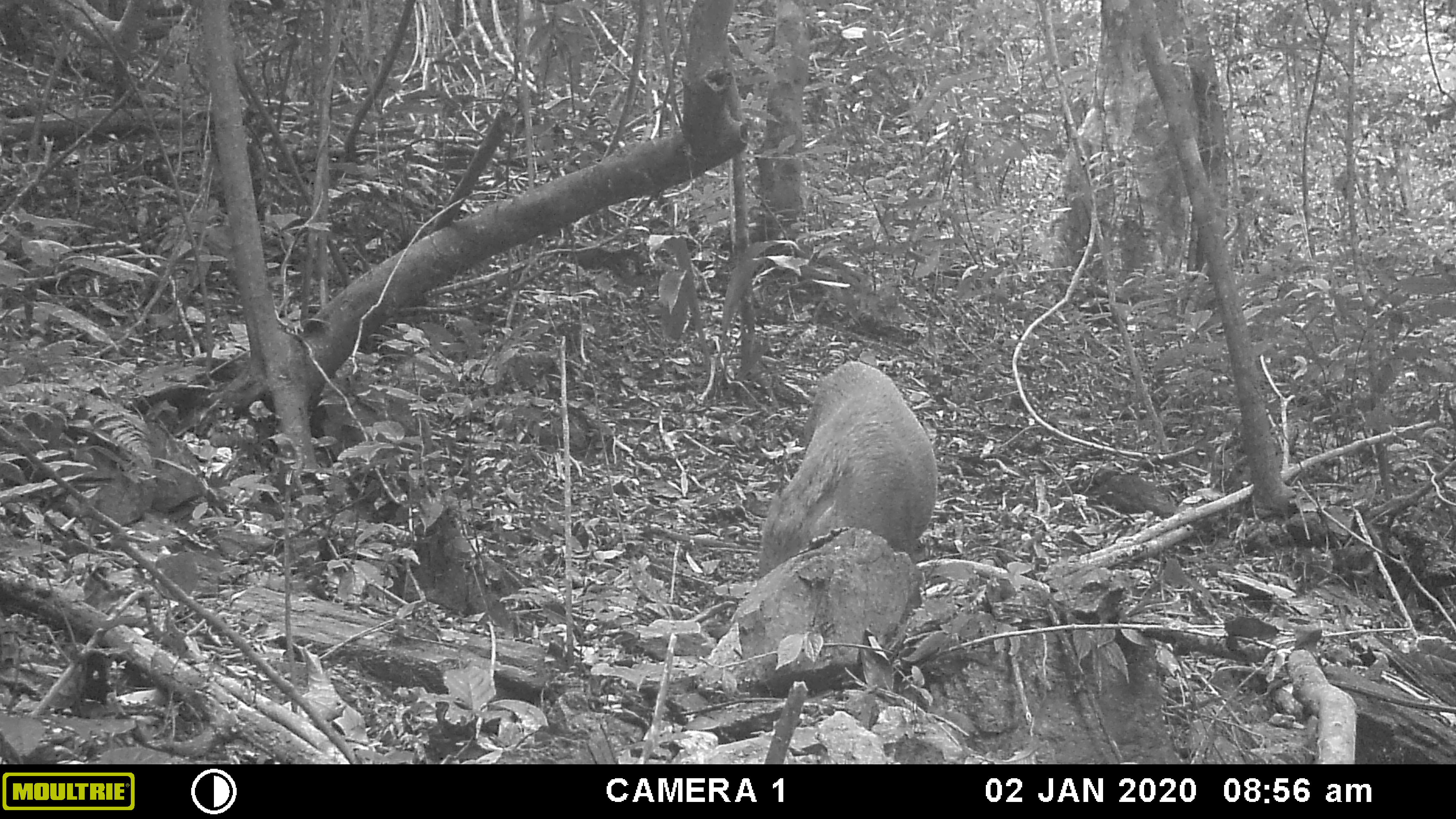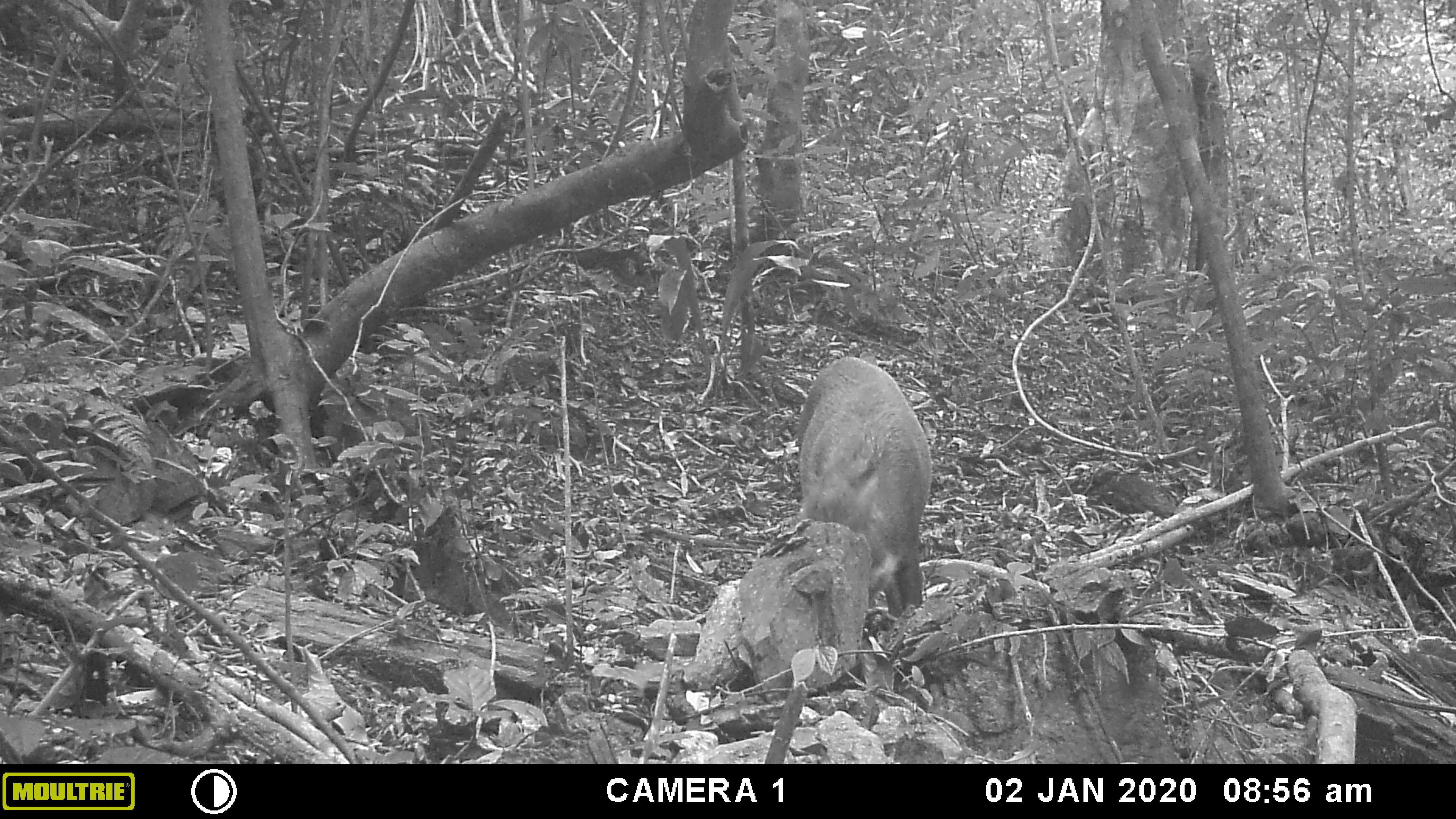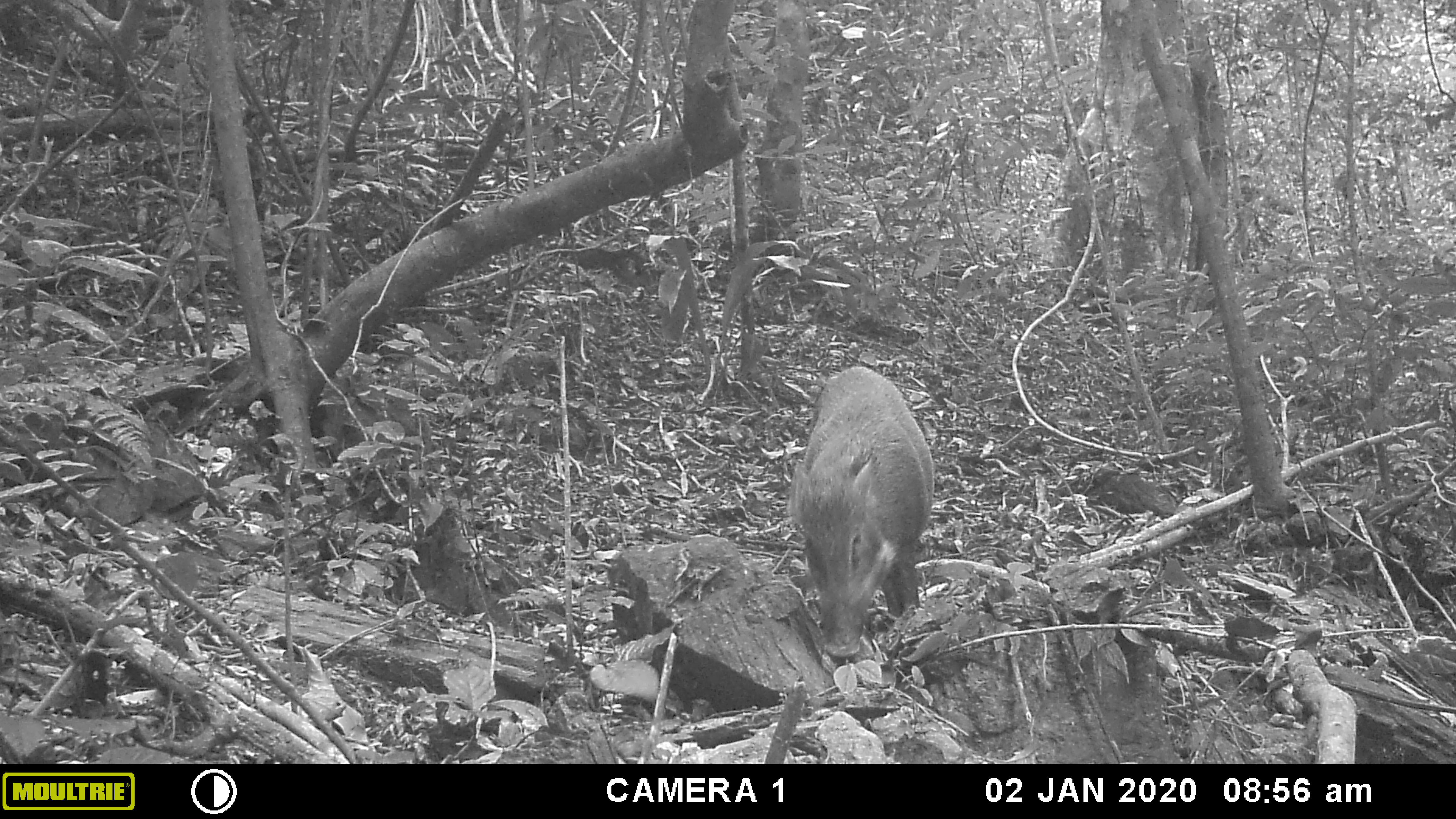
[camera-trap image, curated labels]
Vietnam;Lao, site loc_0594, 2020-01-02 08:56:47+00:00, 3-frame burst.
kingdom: Animalia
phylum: Chordata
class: Mammalia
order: Artiodactyla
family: Suidae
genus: Sus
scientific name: Sus scrofa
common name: eurasian wild pig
Eurasian wild pig (Sus scrofa). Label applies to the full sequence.